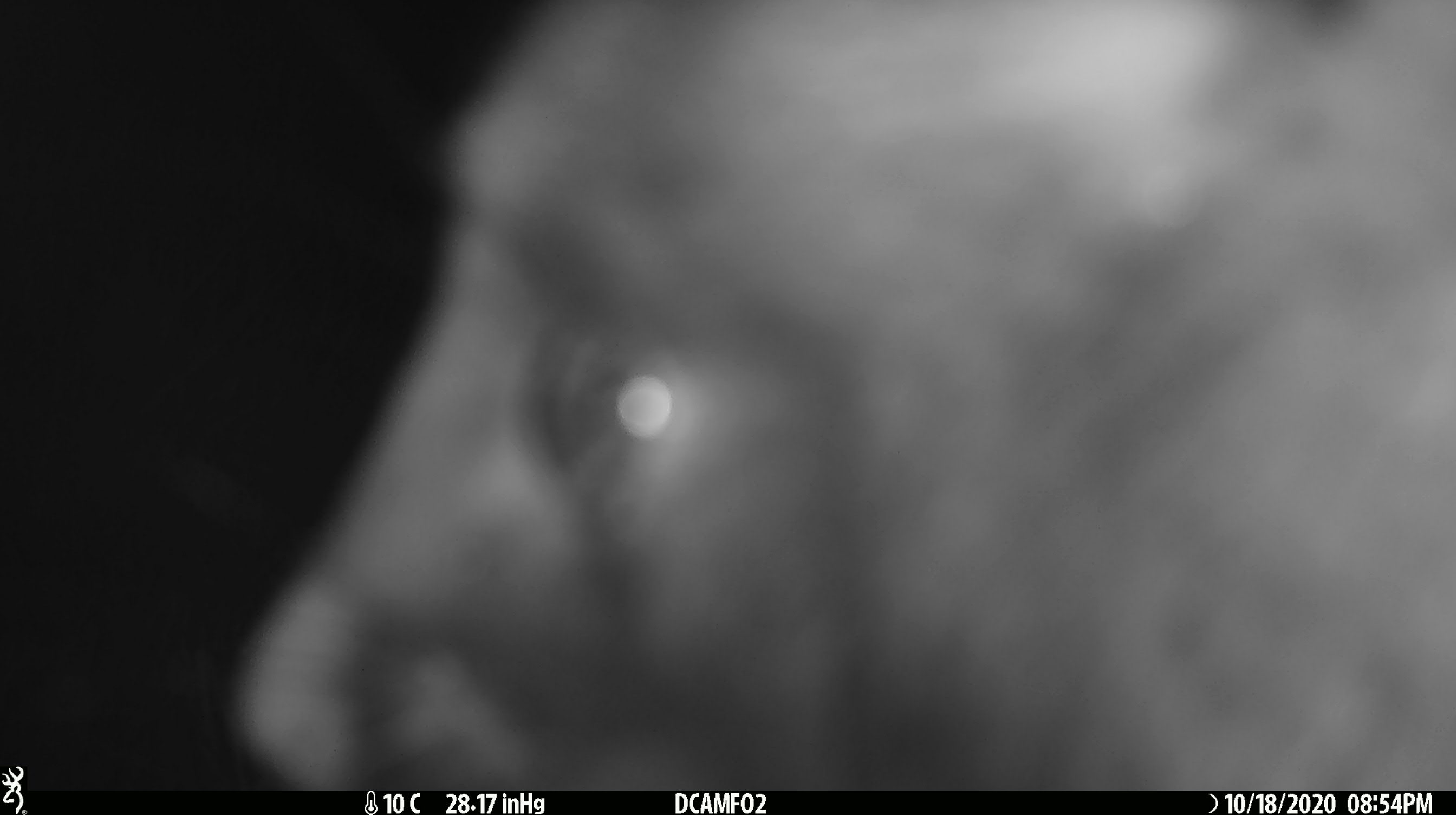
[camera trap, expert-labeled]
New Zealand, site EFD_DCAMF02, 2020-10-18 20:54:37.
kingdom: Animalia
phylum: Chordata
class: Mammalia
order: Diprotodontia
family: Phalangeridae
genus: Trichosurus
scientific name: Trichosurus vulpecula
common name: common brushtail possum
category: possum